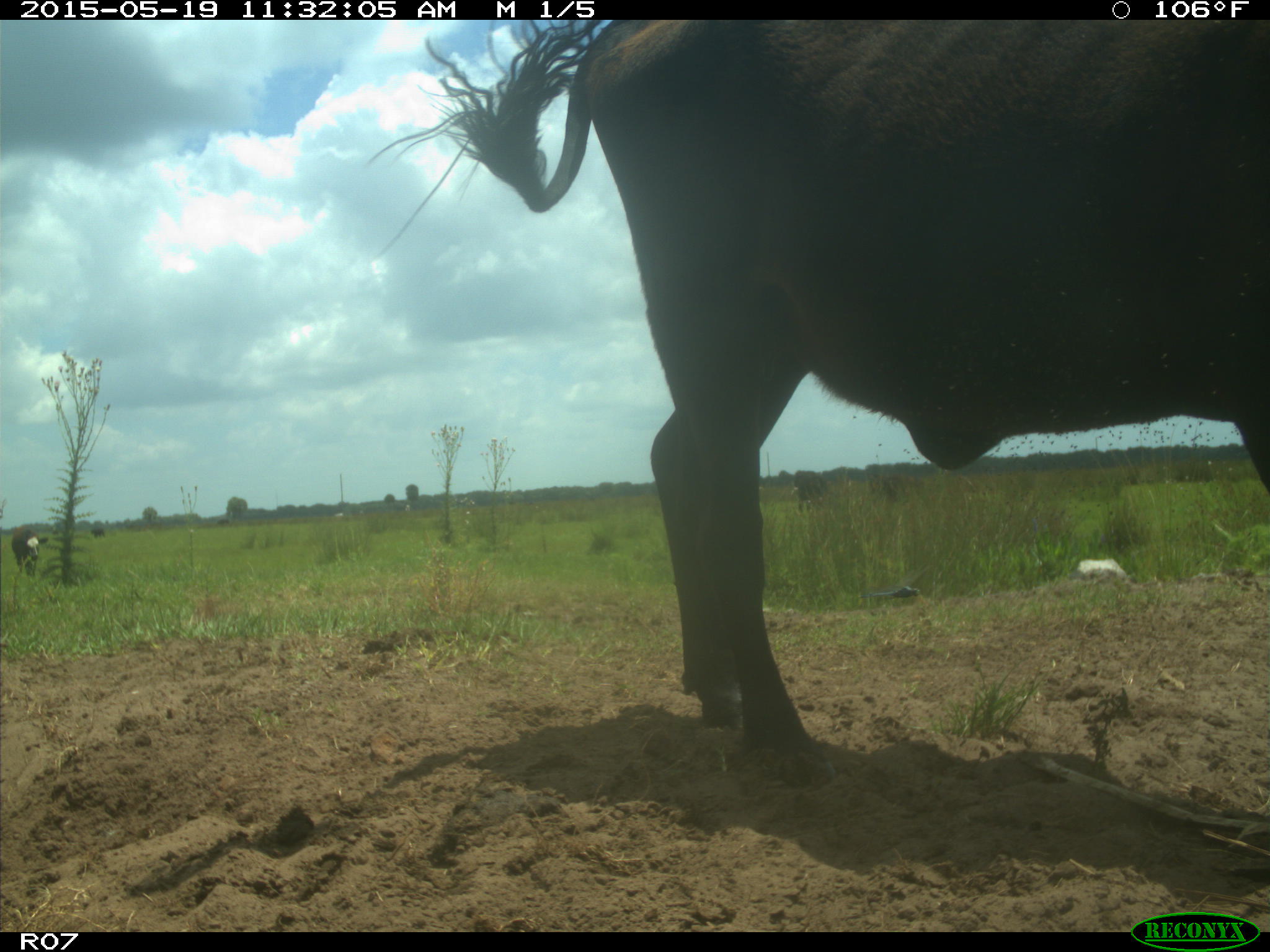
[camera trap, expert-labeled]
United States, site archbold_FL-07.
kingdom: Animalia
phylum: Chordata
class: Mammalia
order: Artiodactyla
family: Bovidae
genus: Bos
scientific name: Bos taurus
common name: domestic cow